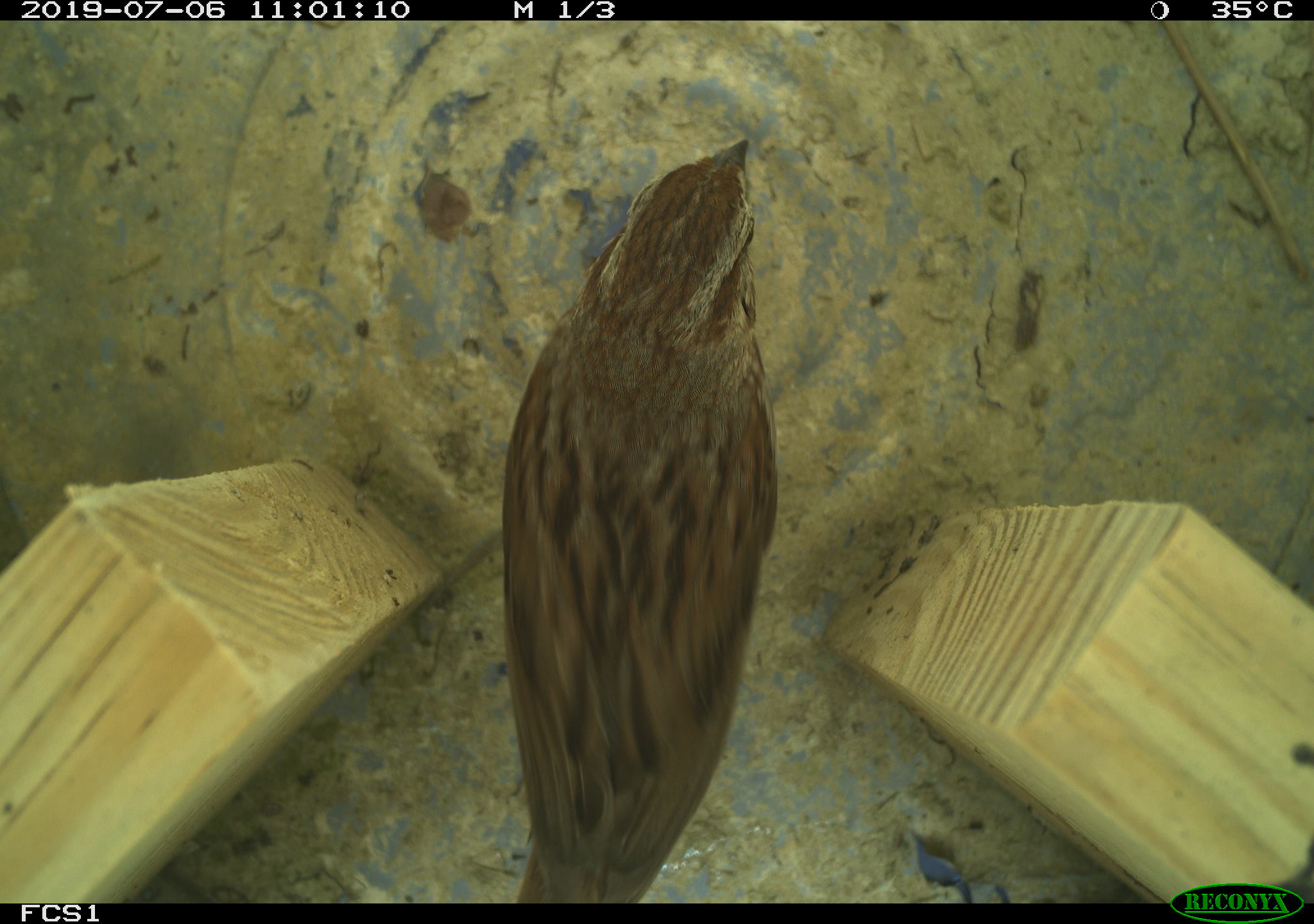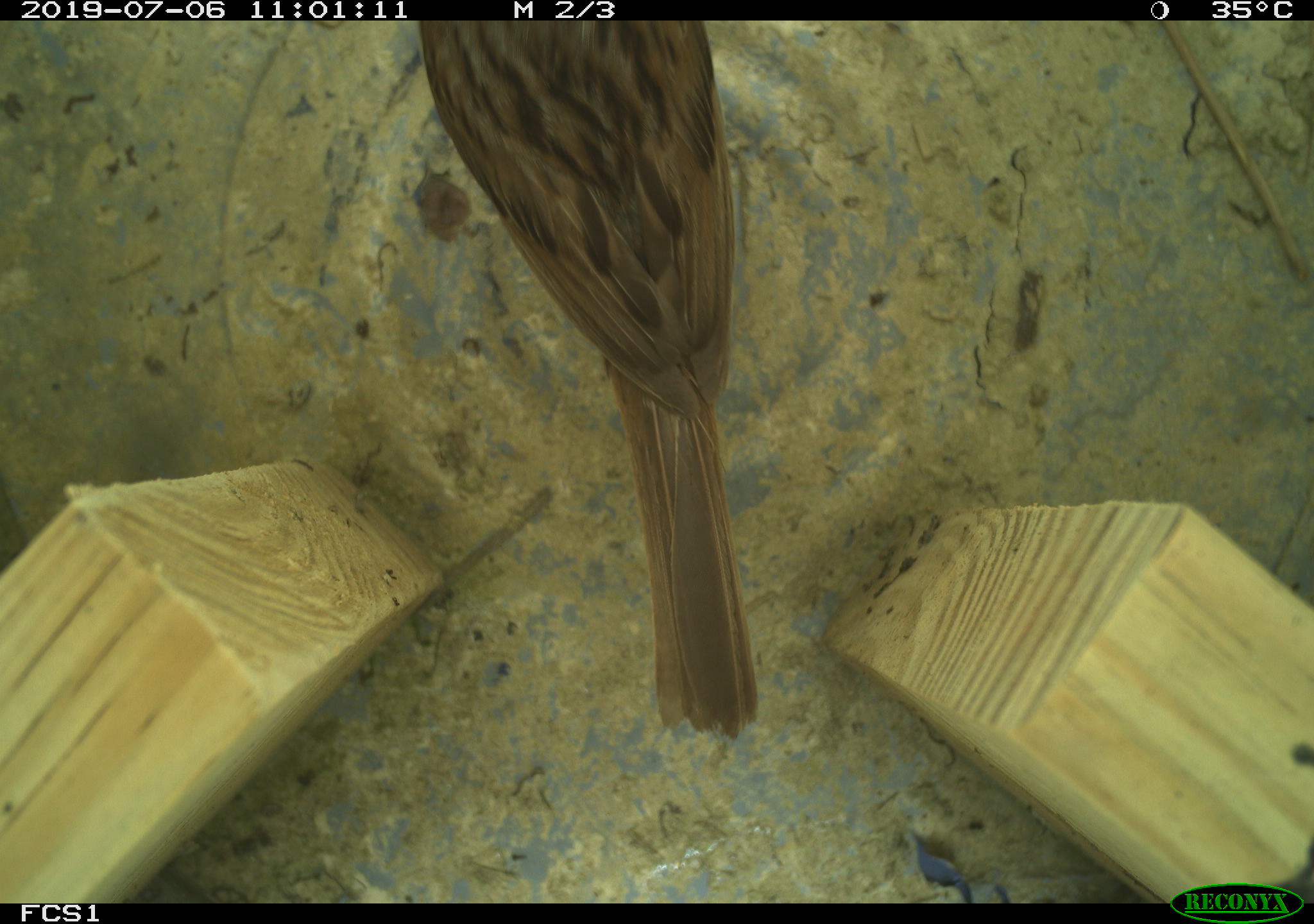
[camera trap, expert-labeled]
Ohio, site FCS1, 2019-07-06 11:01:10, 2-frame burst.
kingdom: Animalia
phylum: Chordata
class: Aves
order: Passeriformes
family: Passerellidae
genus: Melospiza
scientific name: Melospiza melodia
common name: song sparrow